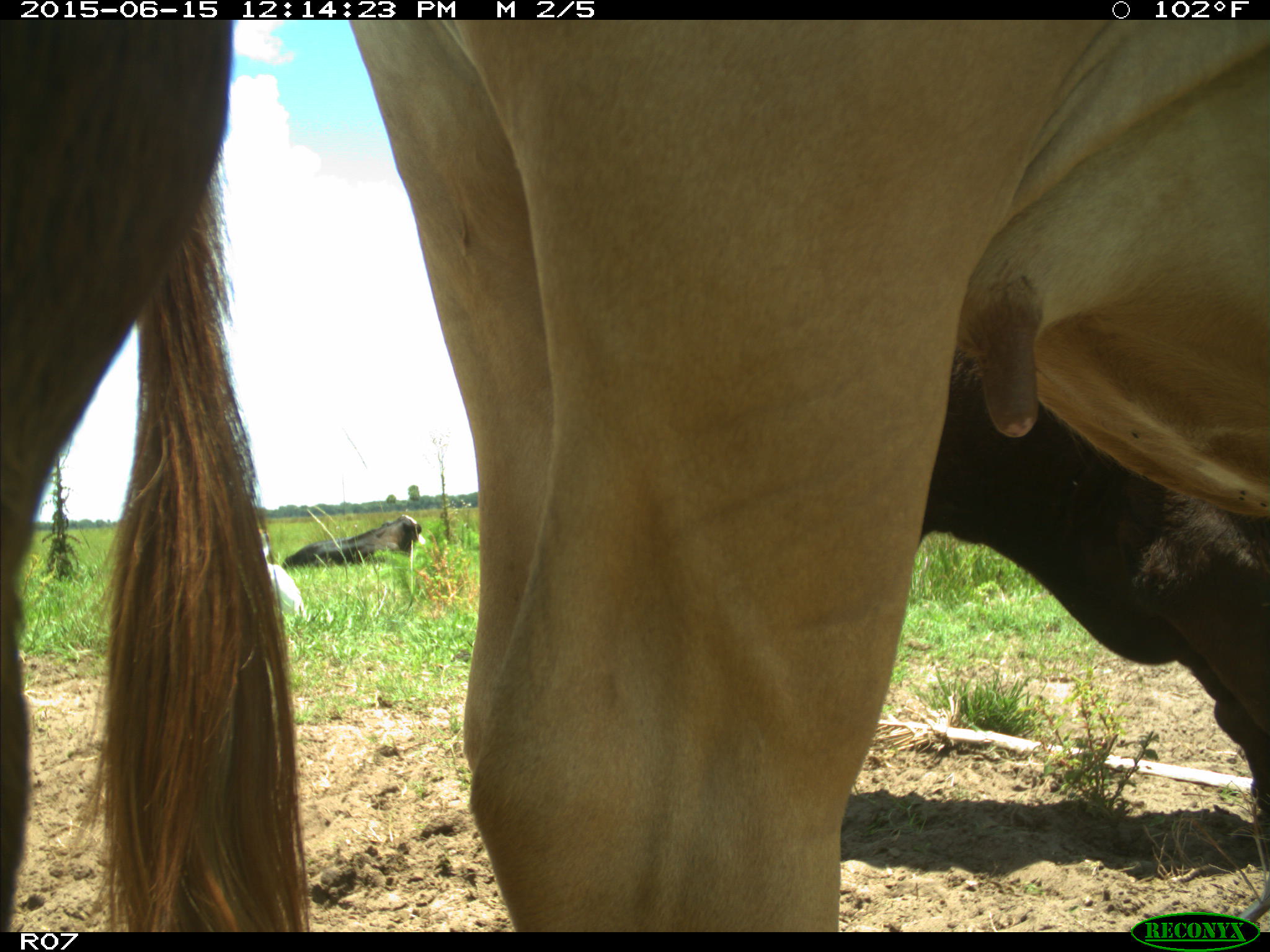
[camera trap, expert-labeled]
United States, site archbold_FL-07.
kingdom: Animalia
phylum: Chordata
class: Mammalia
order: Artiodactyla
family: Bovidae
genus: Bos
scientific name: Bos taurus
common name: domestic cow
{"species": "Bos taurus (domestic cow)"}